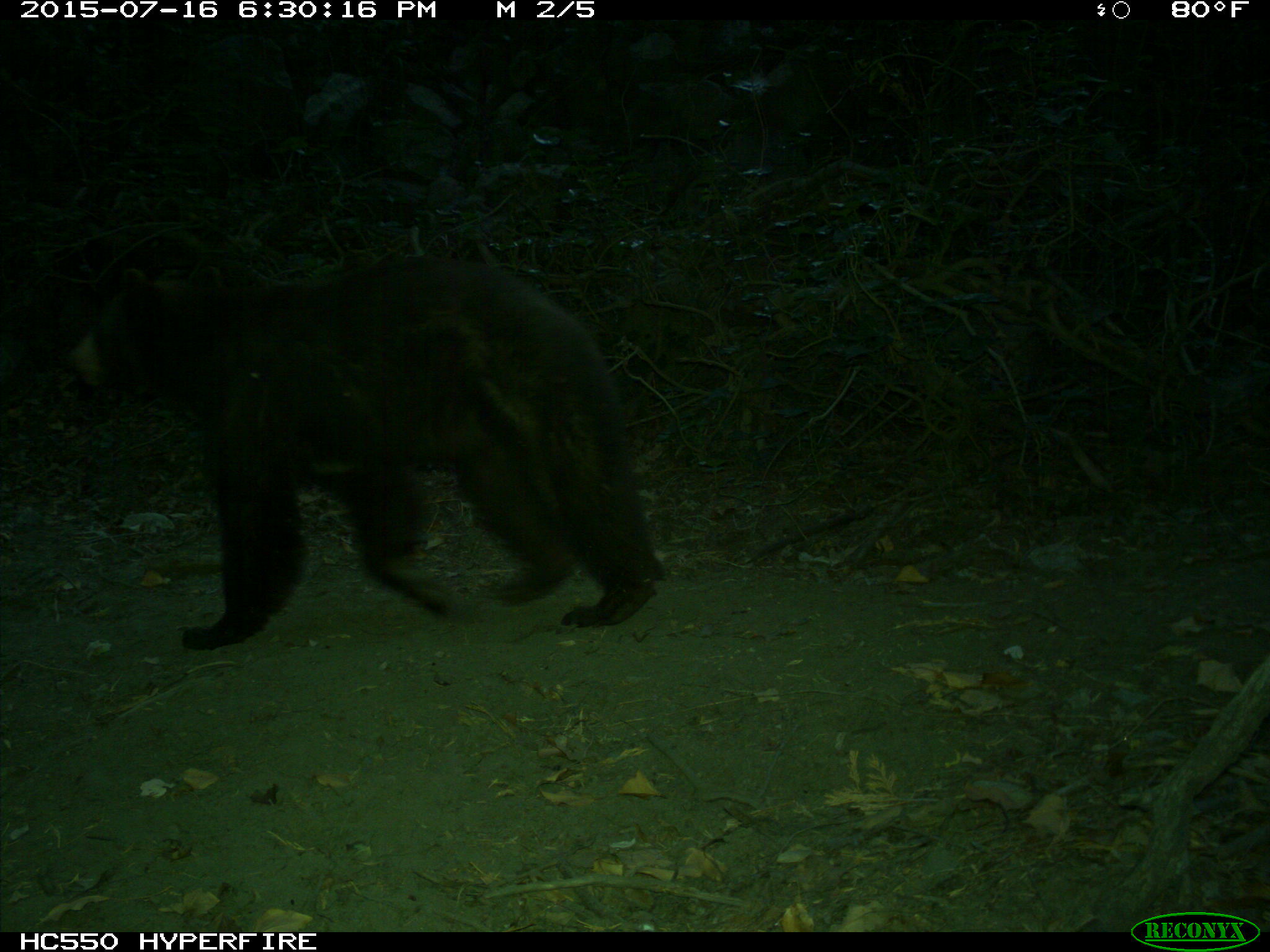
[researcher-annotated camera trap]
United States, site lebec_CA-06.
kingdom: Animalia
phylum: Chordata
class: Mammalia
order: Carnivora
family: Ursidae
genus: Ursus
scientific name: Ursus americanus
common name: american black bear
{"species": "Ursus americanus (american black bear)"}